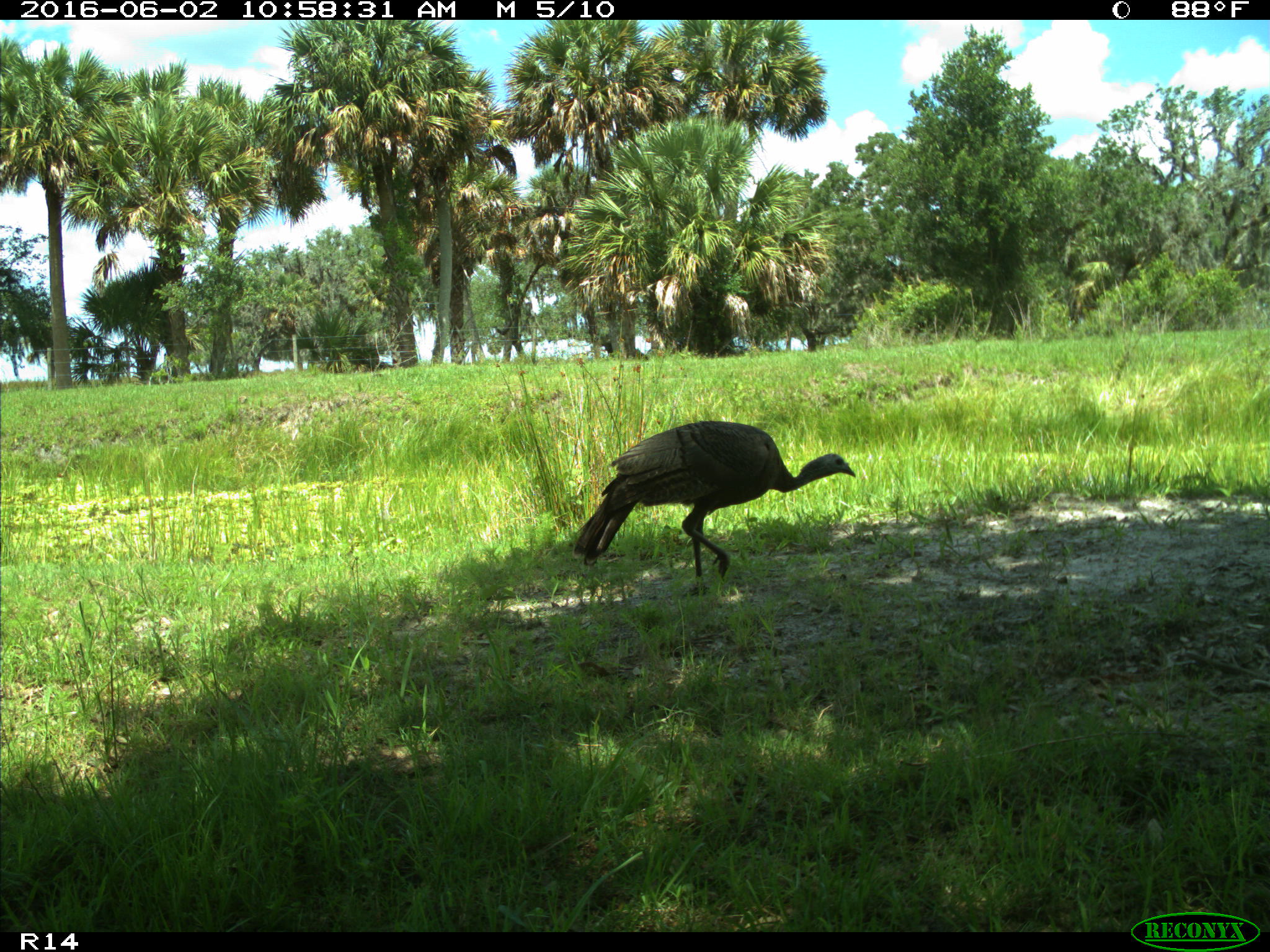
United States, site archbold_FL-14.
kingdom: Animalia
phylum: Chordata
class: Aves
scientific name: Aves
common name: birds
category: unidentified bird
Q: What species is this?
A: Unidentified bird (birds) (Aves).